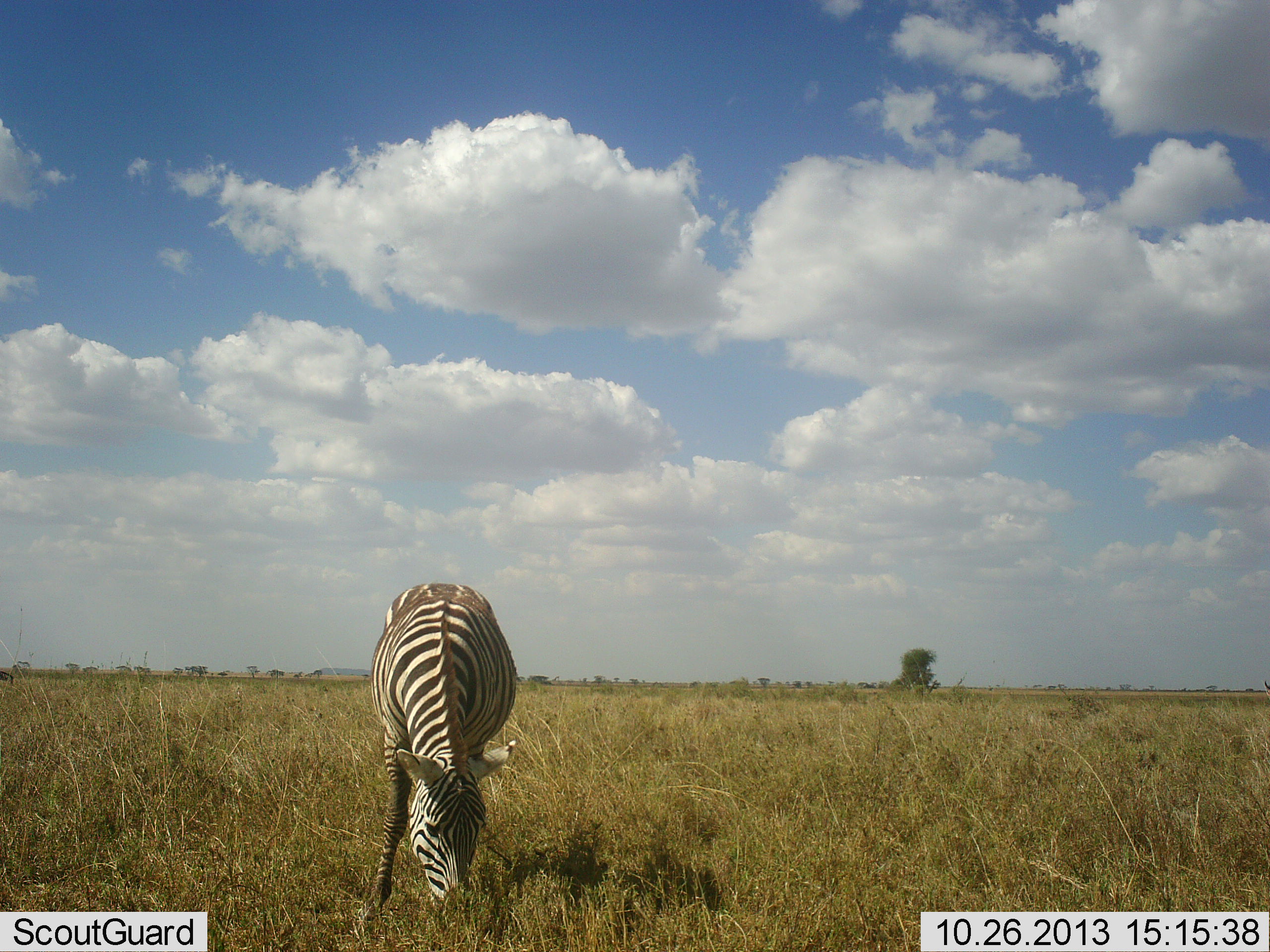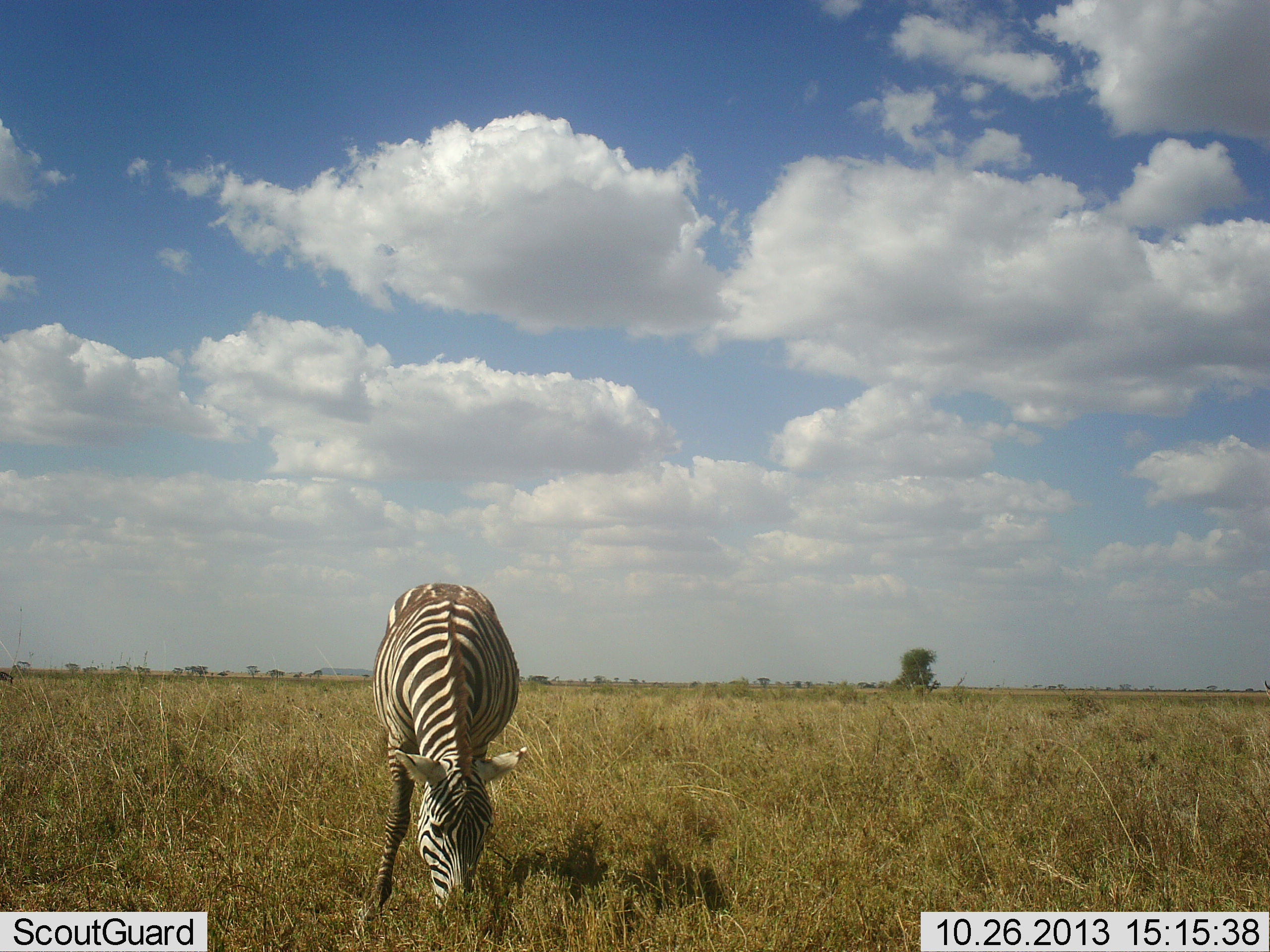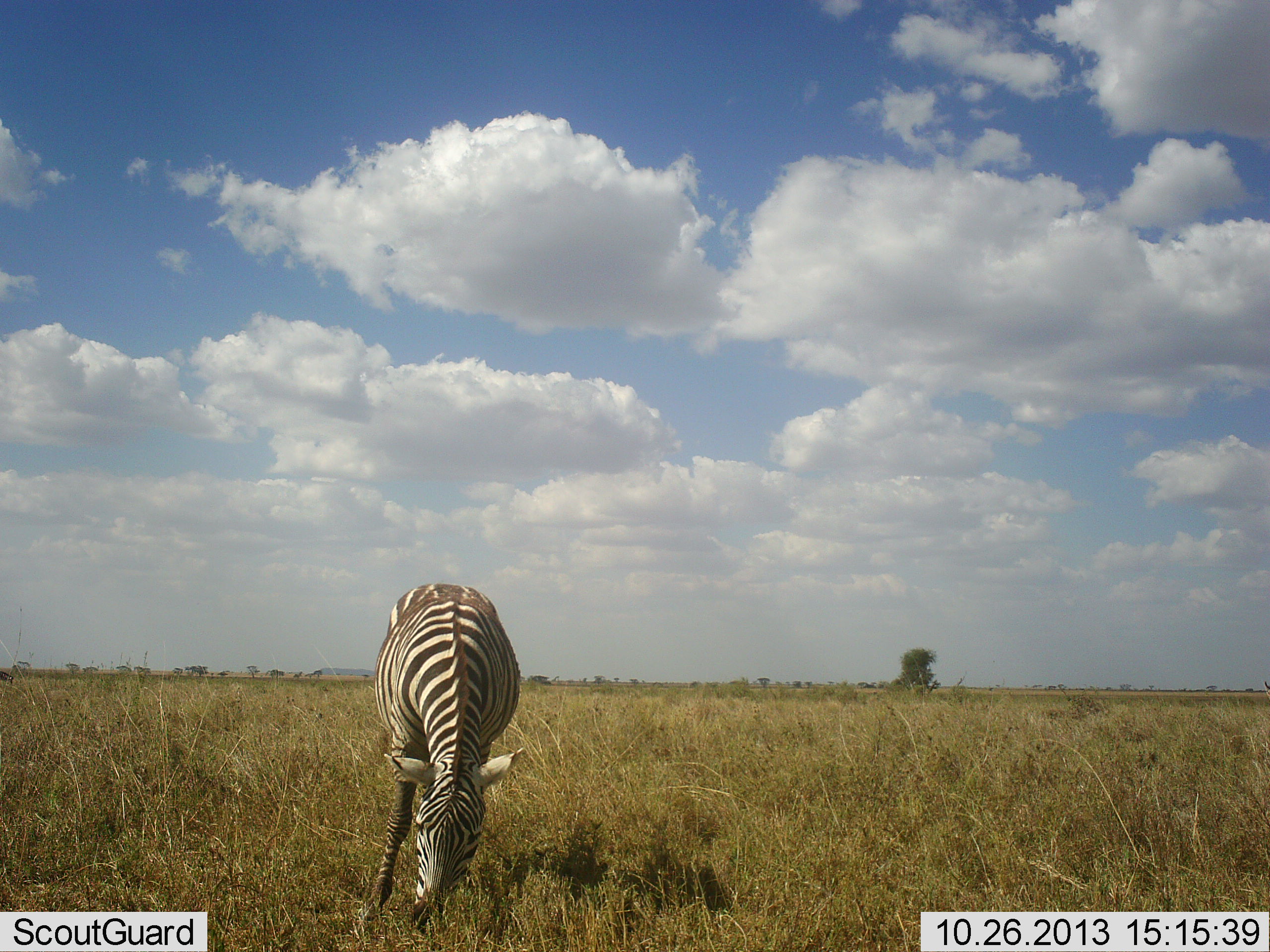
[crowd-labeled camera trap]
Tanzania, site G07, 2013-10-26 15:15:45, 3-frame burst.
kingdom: Animalia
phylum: Chordata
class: Mammalia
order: Perissodactyla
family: Equidae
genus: Equus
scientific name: Equus quagga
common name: plains zebra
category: zebra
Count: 1.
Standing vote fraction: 24%.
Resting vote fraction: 0%.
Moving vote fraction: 0%.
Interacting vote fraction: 0%.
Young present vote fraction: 0%.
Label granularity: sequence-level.